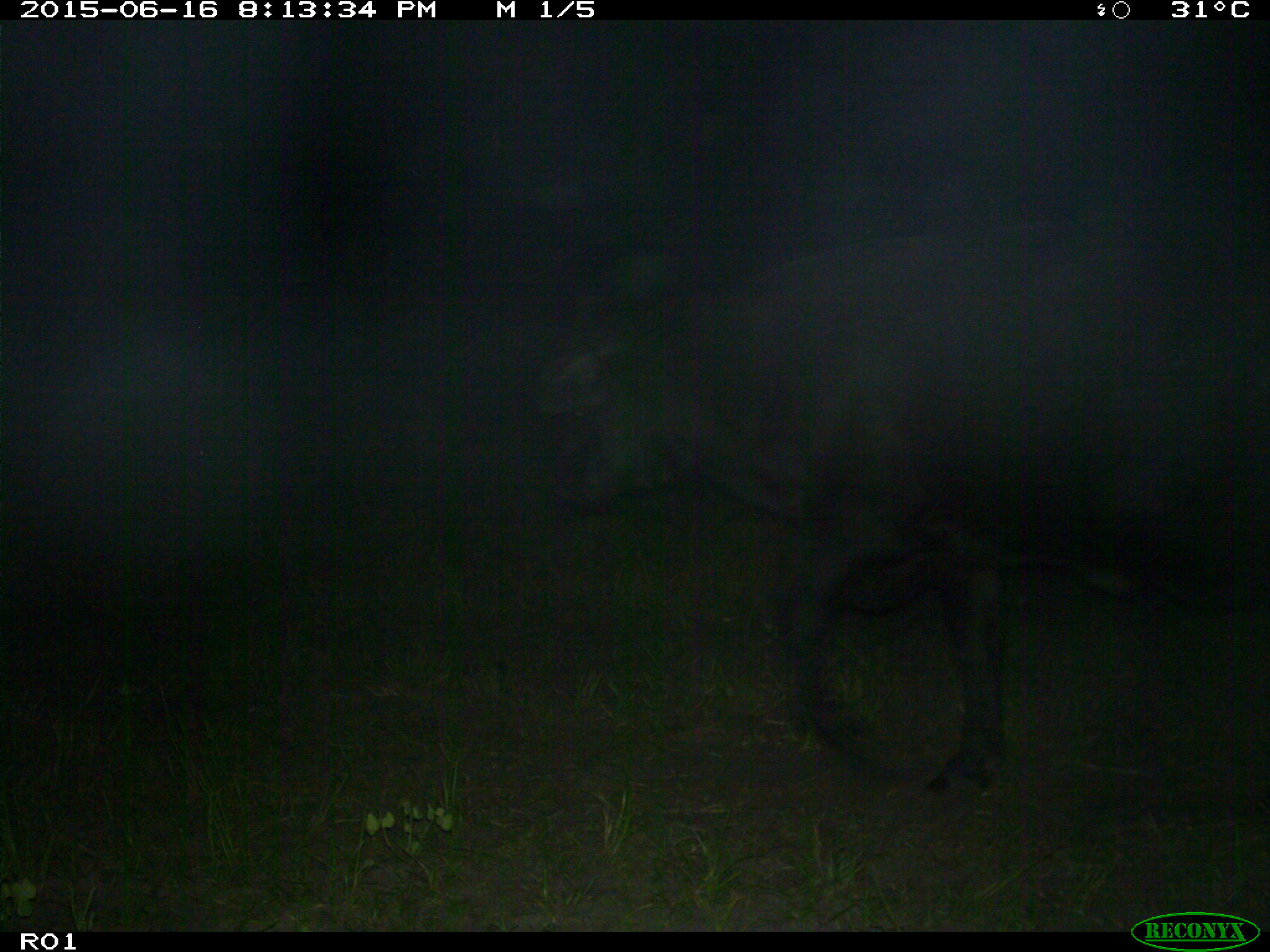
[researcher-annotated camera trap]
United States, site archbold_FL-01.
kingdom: Animalia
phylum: Chordata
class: Mammalia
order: Artiodactyla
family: Bovidae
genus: Bos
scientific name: Bos taurus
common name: domestic cow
Bos taurus (domestic cow).